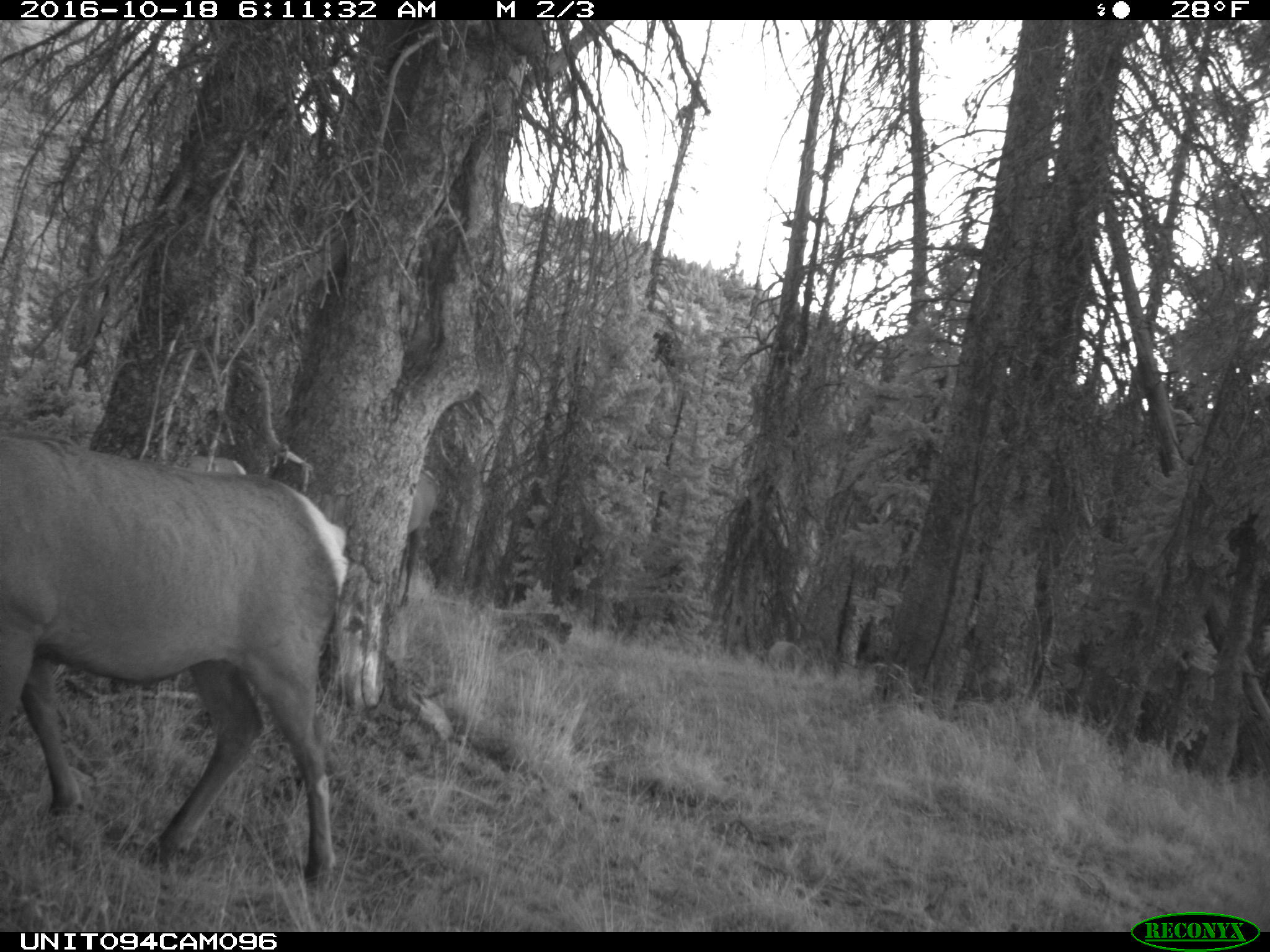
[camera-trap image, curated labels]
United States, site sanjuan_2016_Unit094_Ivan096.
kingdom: Animalia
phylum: Chordata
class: Mammalia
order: Artiodactyla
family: Cervidae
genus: Cervus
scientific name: Cervus elaphus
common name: red deer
Cervus elaphus (red deer).